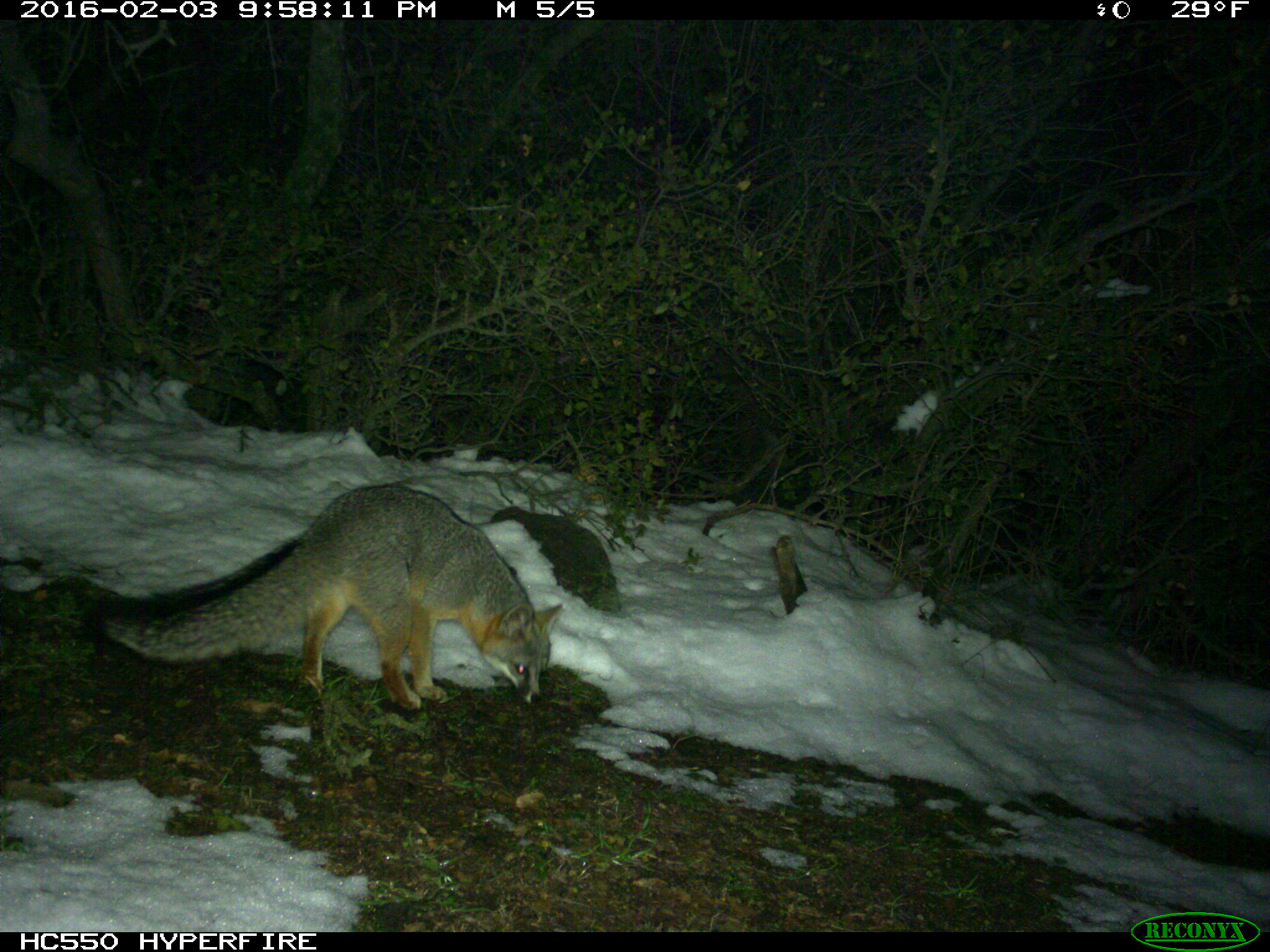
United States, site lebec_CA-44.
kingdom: Animalia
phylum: Chordata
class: Mammalia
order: Carnivora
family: Canidae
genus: Urocyon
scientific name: Urocyon cinereoargenteus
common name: gray fox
Urocyon cinereoargenteus (gray fox).